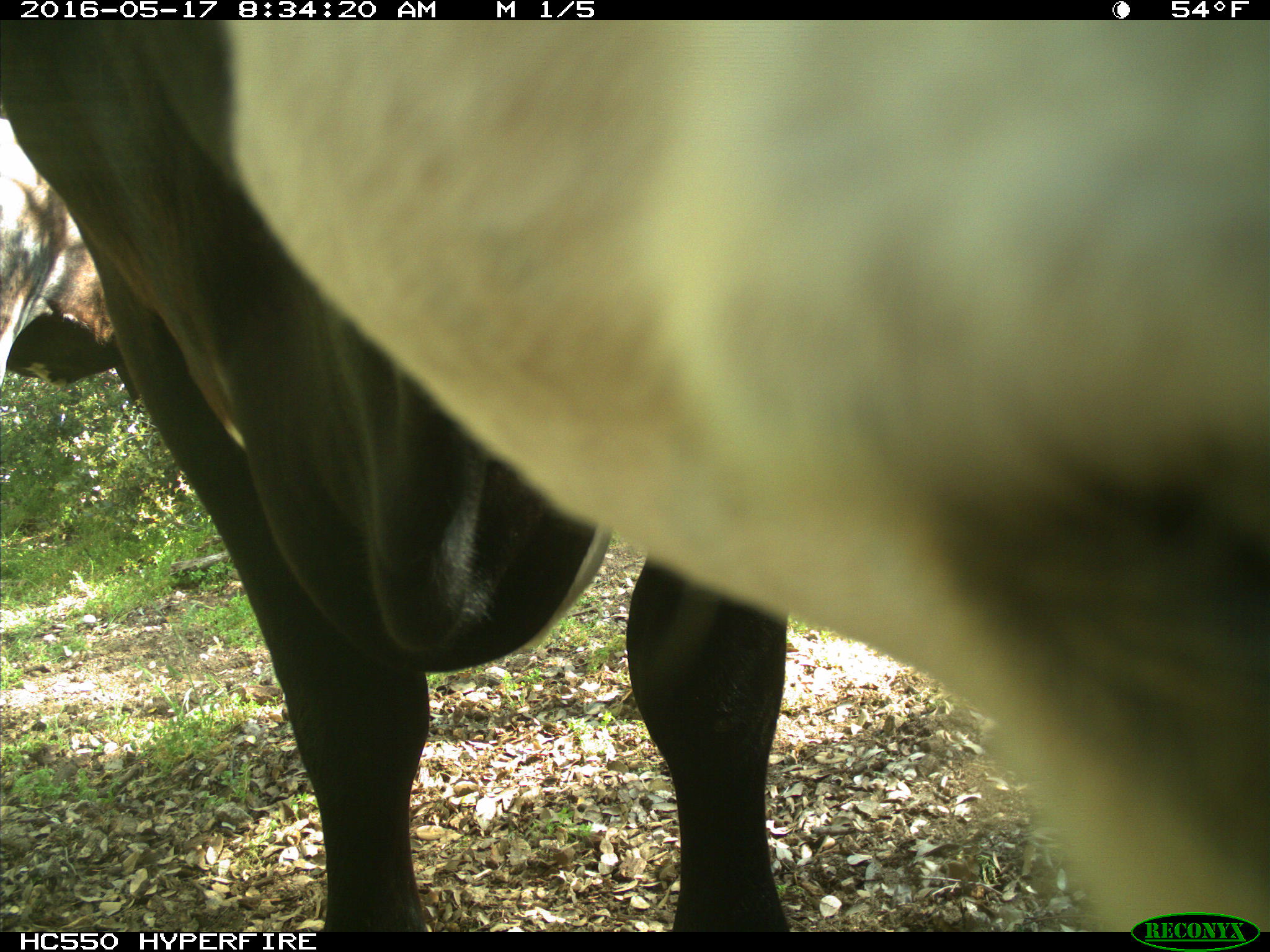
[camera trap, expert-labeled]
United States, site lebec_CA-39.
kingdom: Animalia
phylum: Chordata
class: Mammalia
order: Artiodactyla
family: Bovidae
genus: Bos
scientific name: Bos taurus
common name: domestic cow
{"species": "Bos taurus (domestic cow)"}